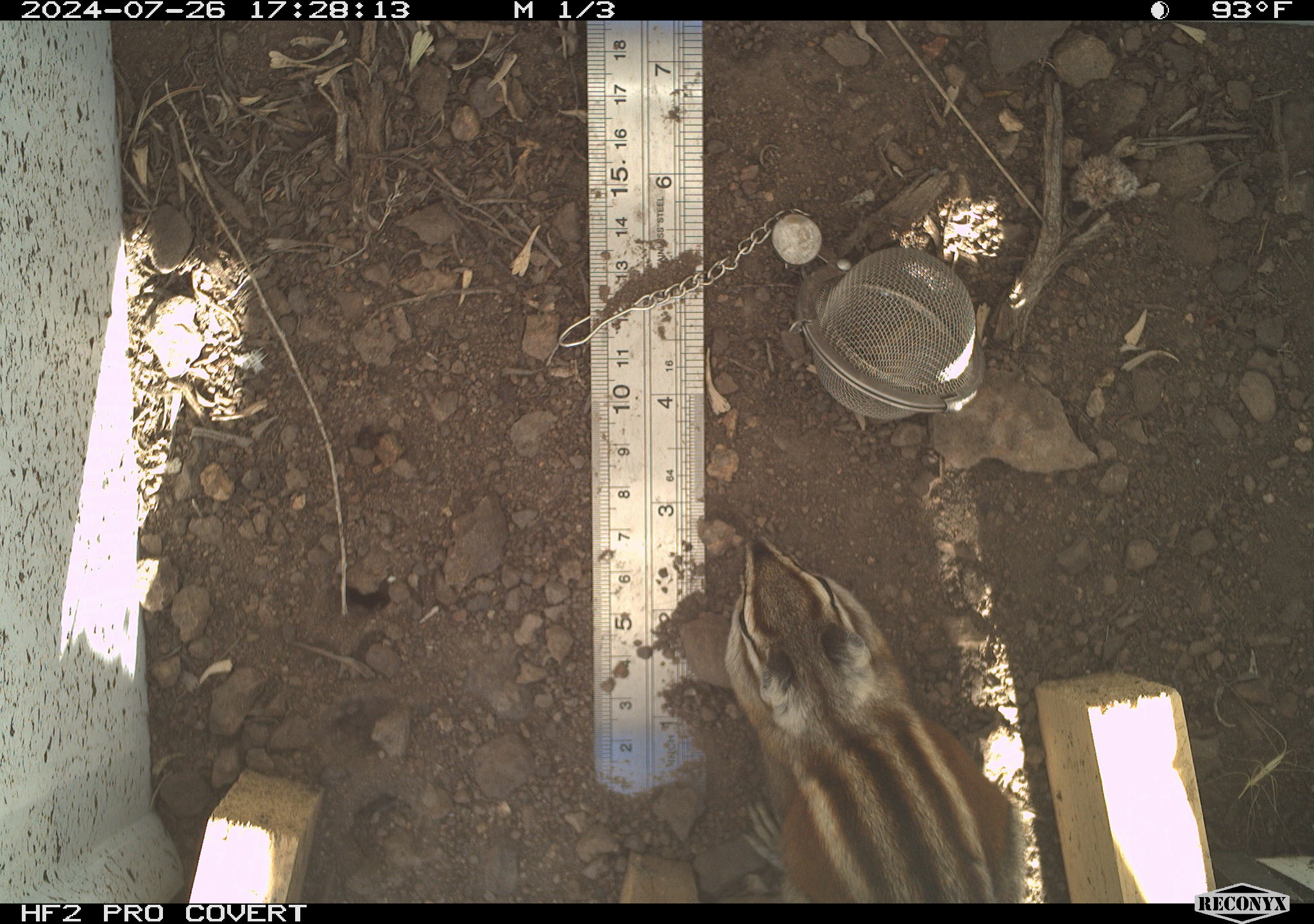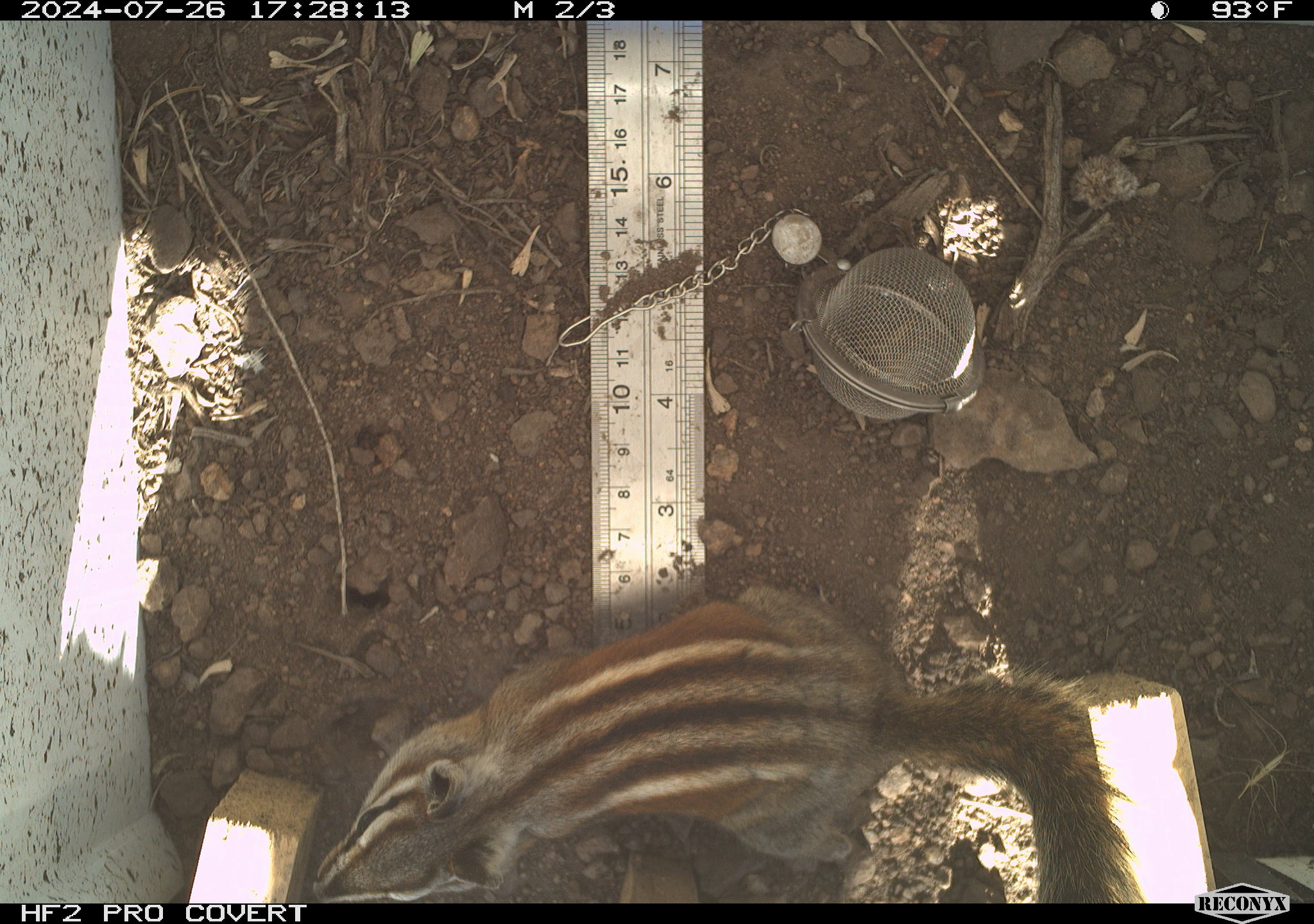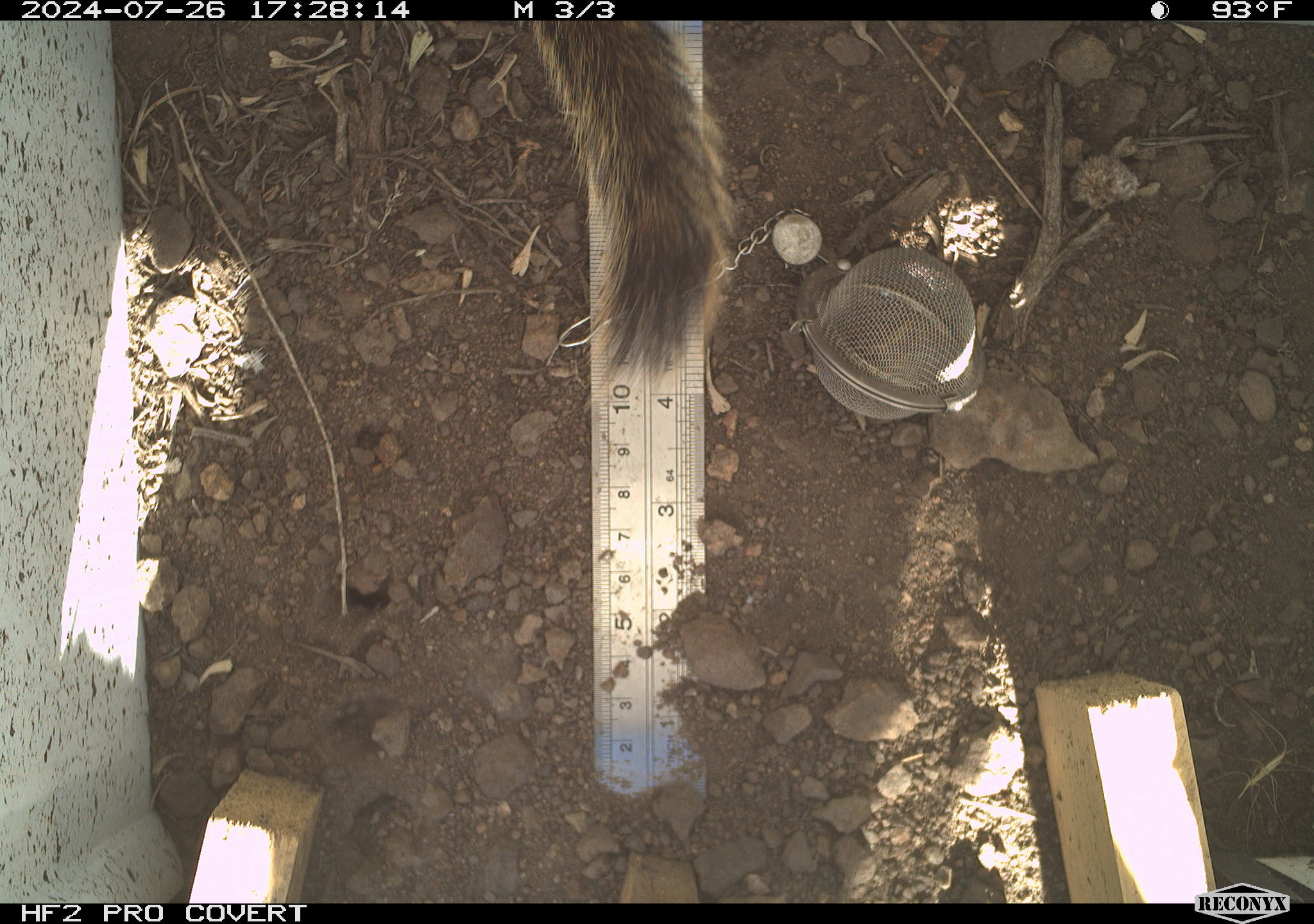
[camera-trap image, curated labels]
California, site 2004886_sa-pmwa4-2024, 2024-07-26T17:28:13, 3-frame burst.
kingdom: Animalia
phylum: Chordata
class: Mammalia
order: Rodentia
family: Sciuridae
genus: Neotamias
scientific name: Neotamias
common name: western chipmunks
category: neotamias species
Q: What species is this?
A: Neotamias species (western chipmunks) (Neotamias).